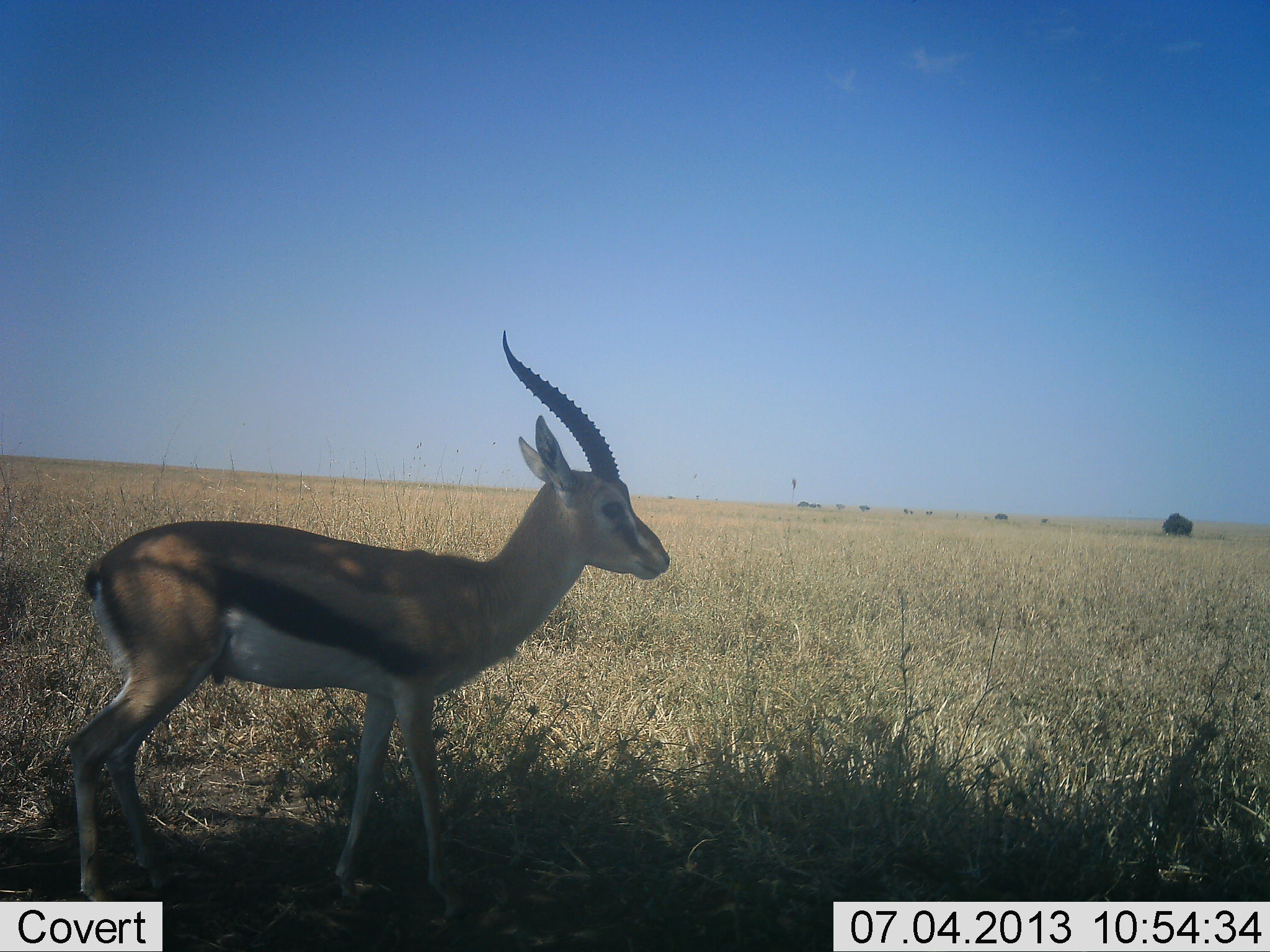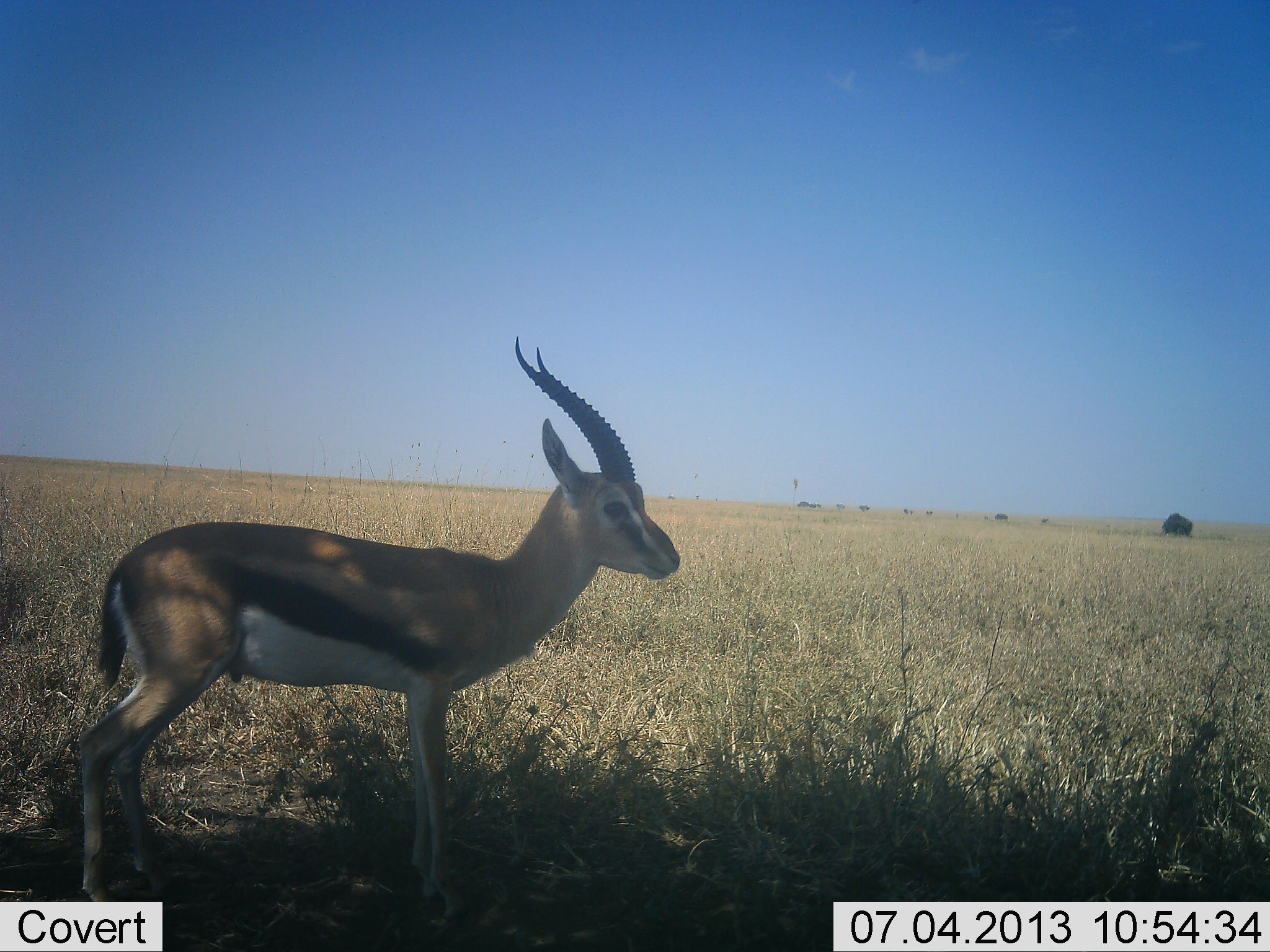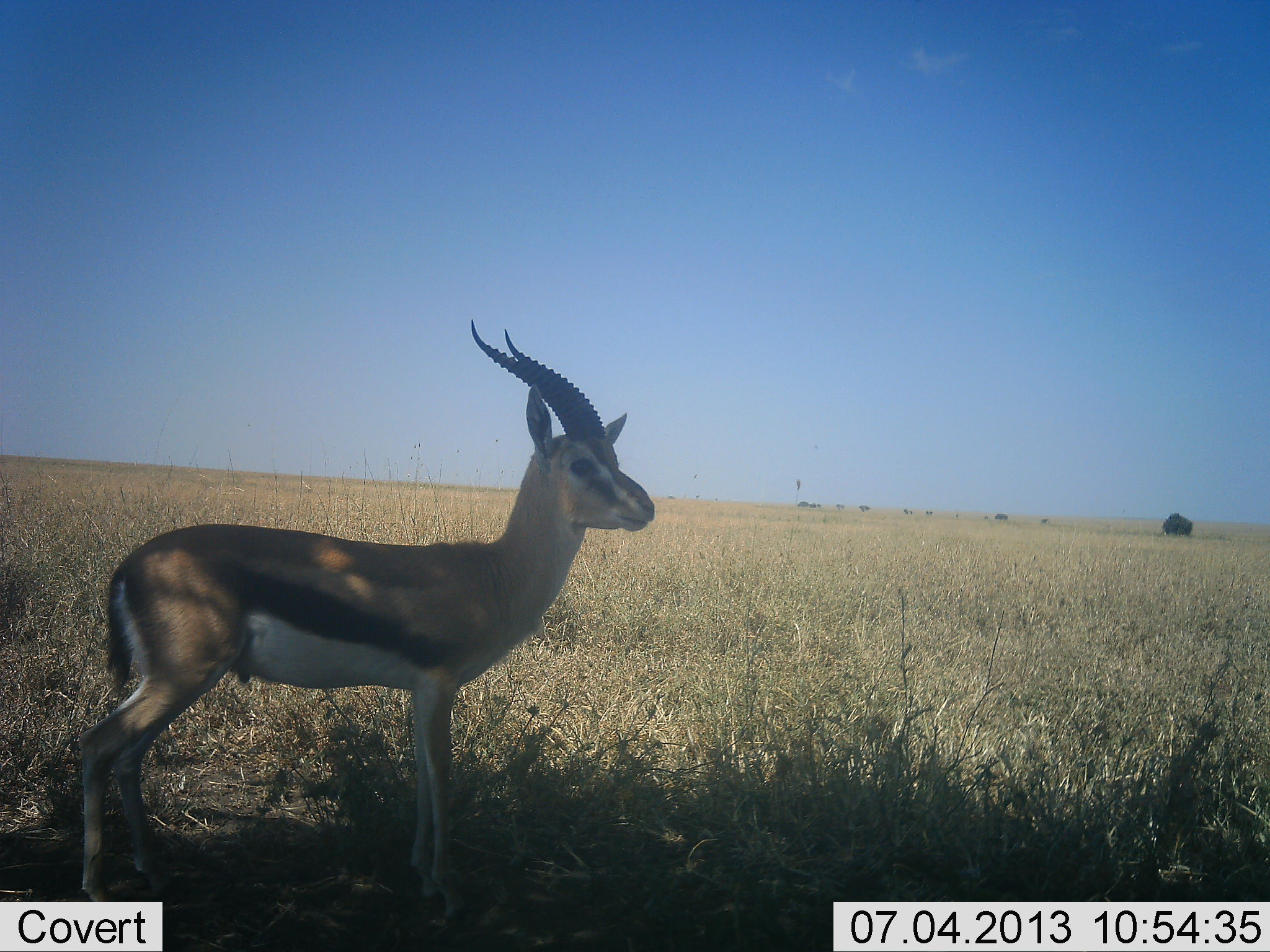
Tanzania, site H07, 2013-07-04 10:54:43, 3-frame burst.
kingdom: Animalia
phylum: Chordata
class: Mammalia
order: Artiodactyla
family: Bovidae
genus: Eudorcas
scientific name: Eudorcas thomsonii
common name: thomson's gazelle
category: gazellethomsons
Gazellethomsons (thomson's gazelle) (Eudorcas thomsonii), count 1. Behavior (volunteer vote fractions): standing 100%, resting 10%, moving 0%, interacting 0%. Young present (vote fraction): 10%. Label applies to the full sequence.